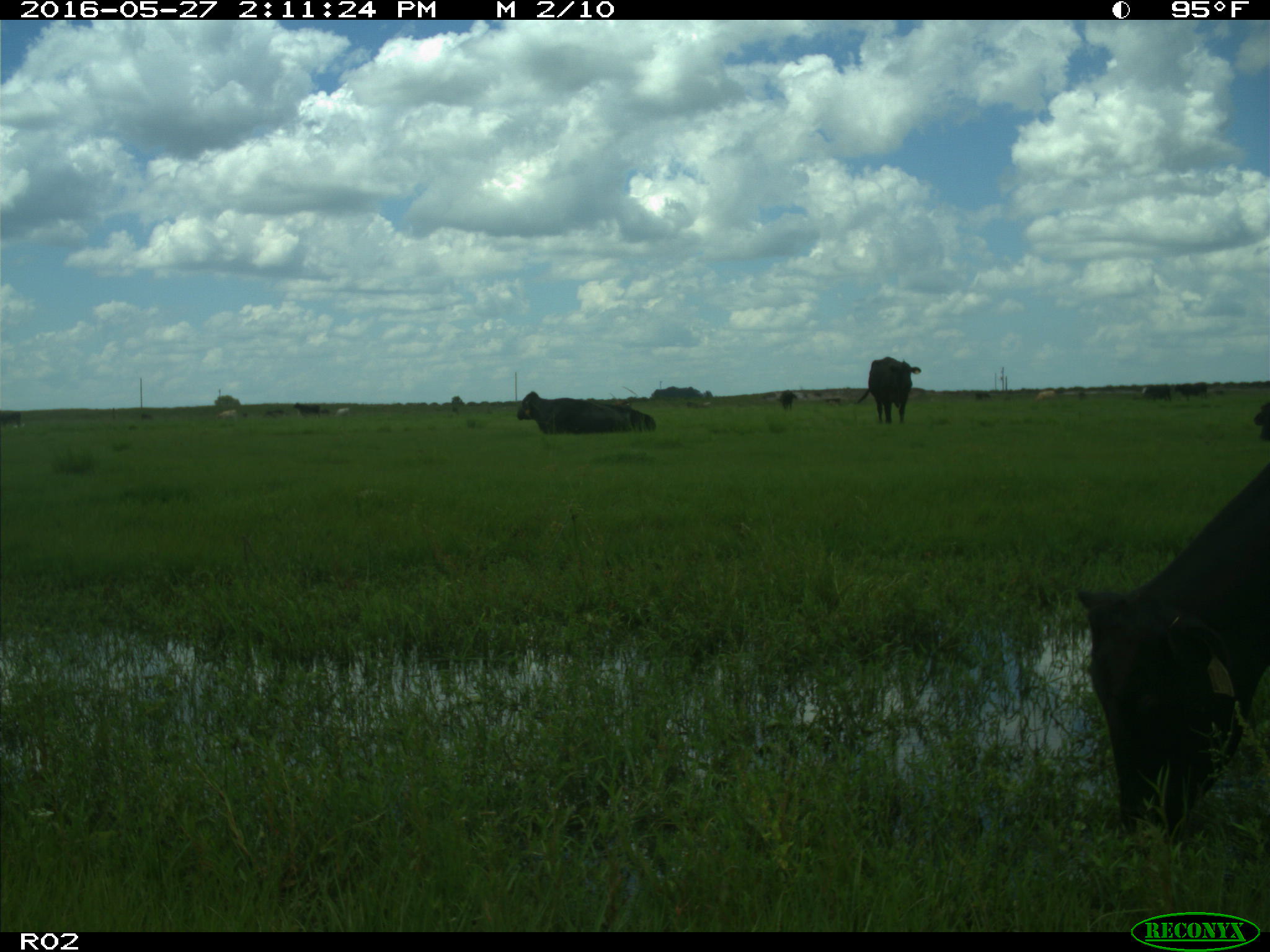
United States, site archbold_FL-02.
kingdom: Animalia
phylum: Chordata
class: Mammalia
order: Artiodactyla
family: Bovidae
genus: Bos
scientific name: Bos taurus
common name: domestic cow